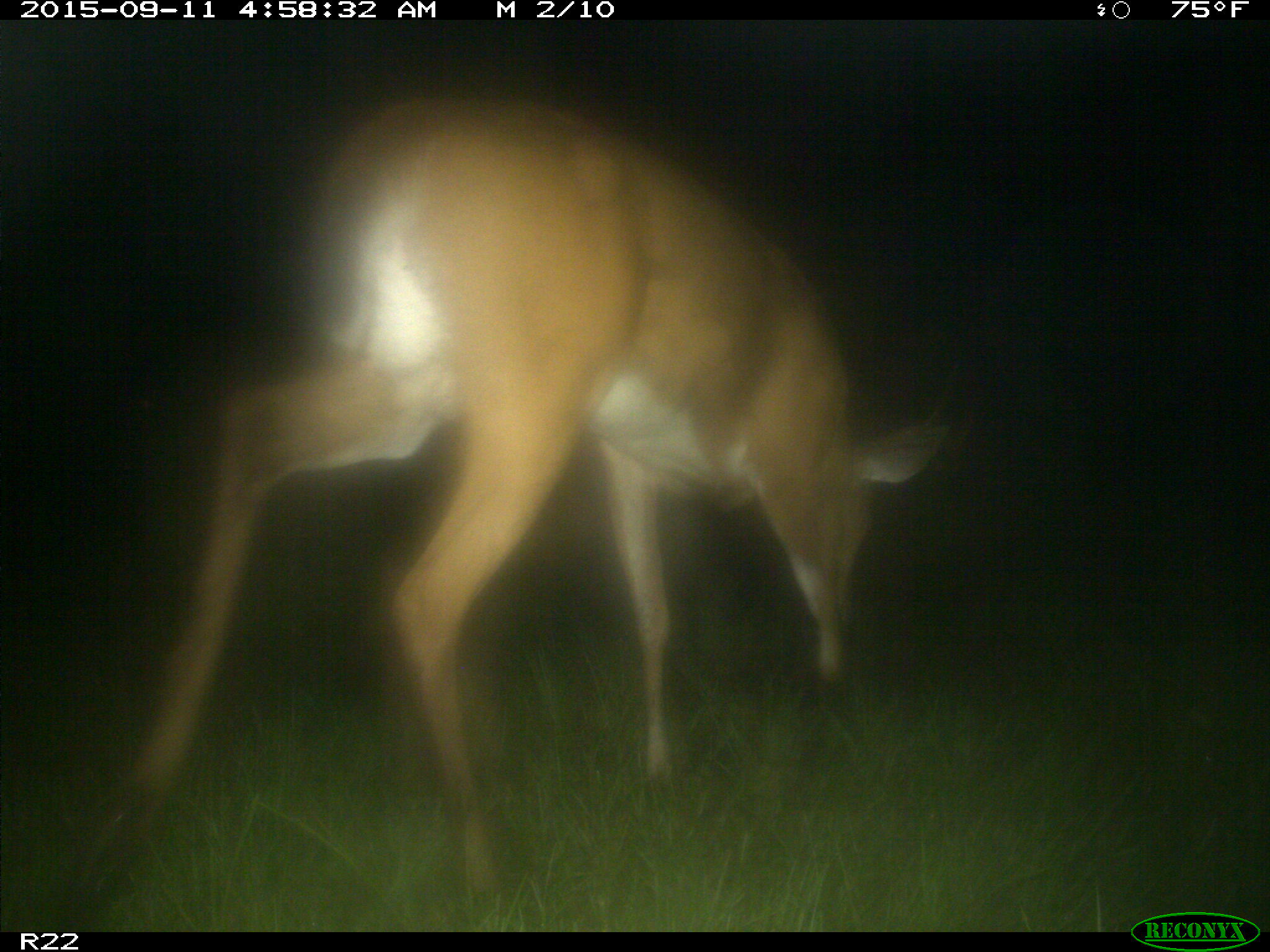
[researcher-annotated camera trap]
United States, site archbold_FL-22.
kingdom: Animalia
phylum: Chordata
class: Mammalia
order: Artiodactyla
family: Cervidae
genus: Odocoileus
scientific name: Odocoileus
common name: deer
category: unidentified deer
Unidentified deer (deer) (Odocoileus).